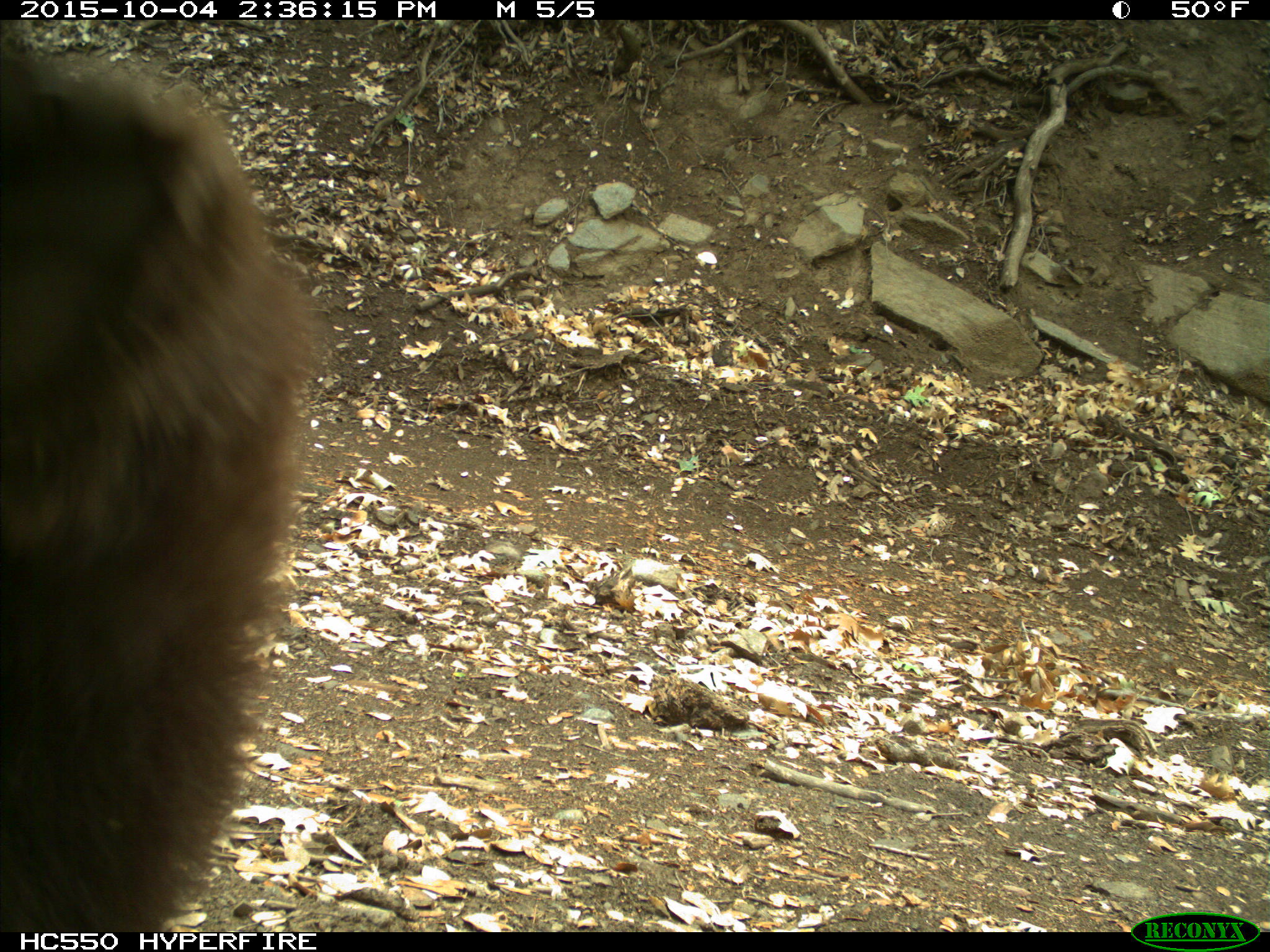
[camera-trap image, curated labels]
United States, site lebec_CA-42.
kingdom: Animalia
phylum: Chordata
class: Mammalia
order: Carnivora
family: Ursidae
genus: Ursus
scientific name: Ursus americanus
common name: american black bear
Ursus americanus (american black bear).